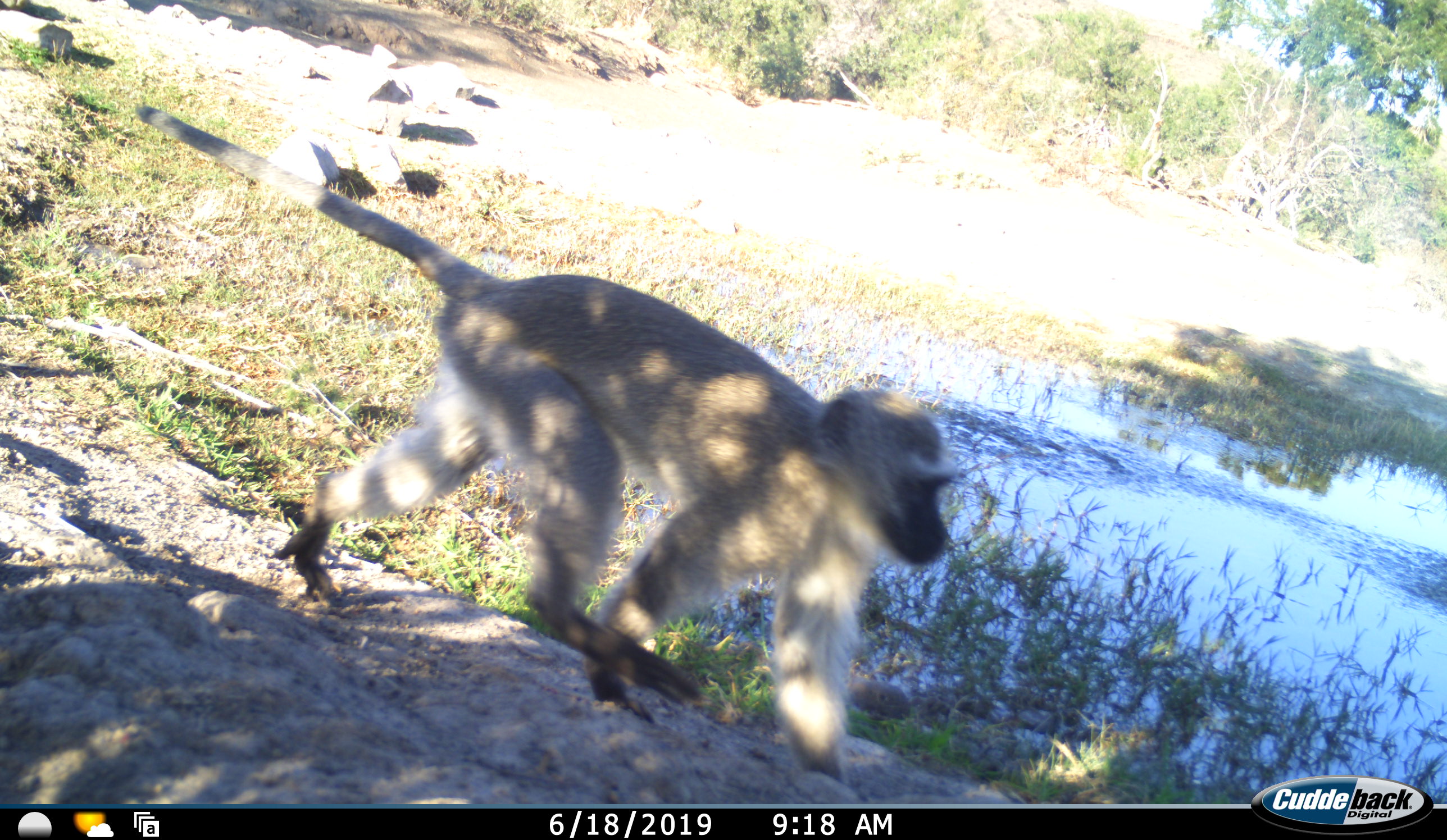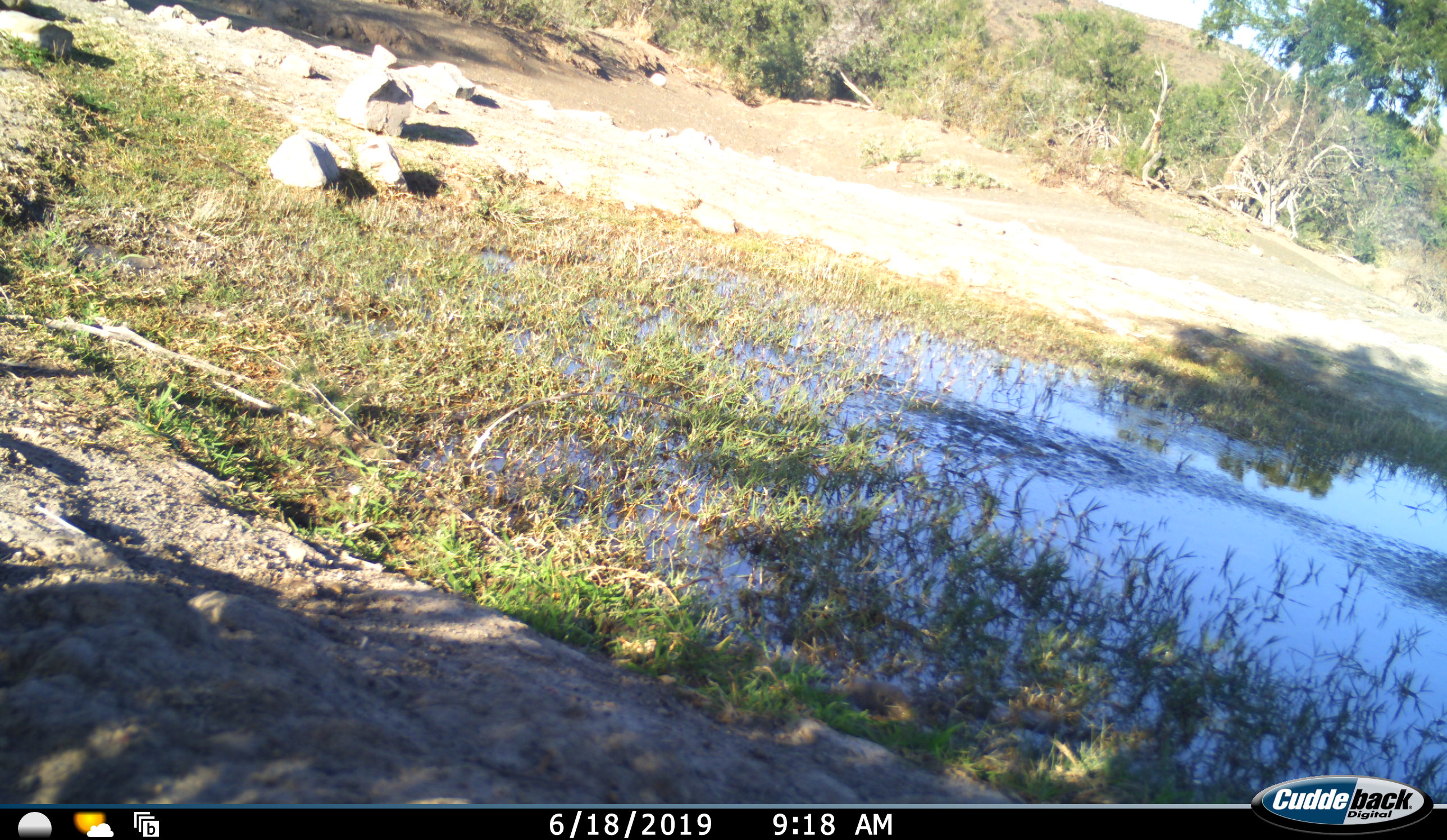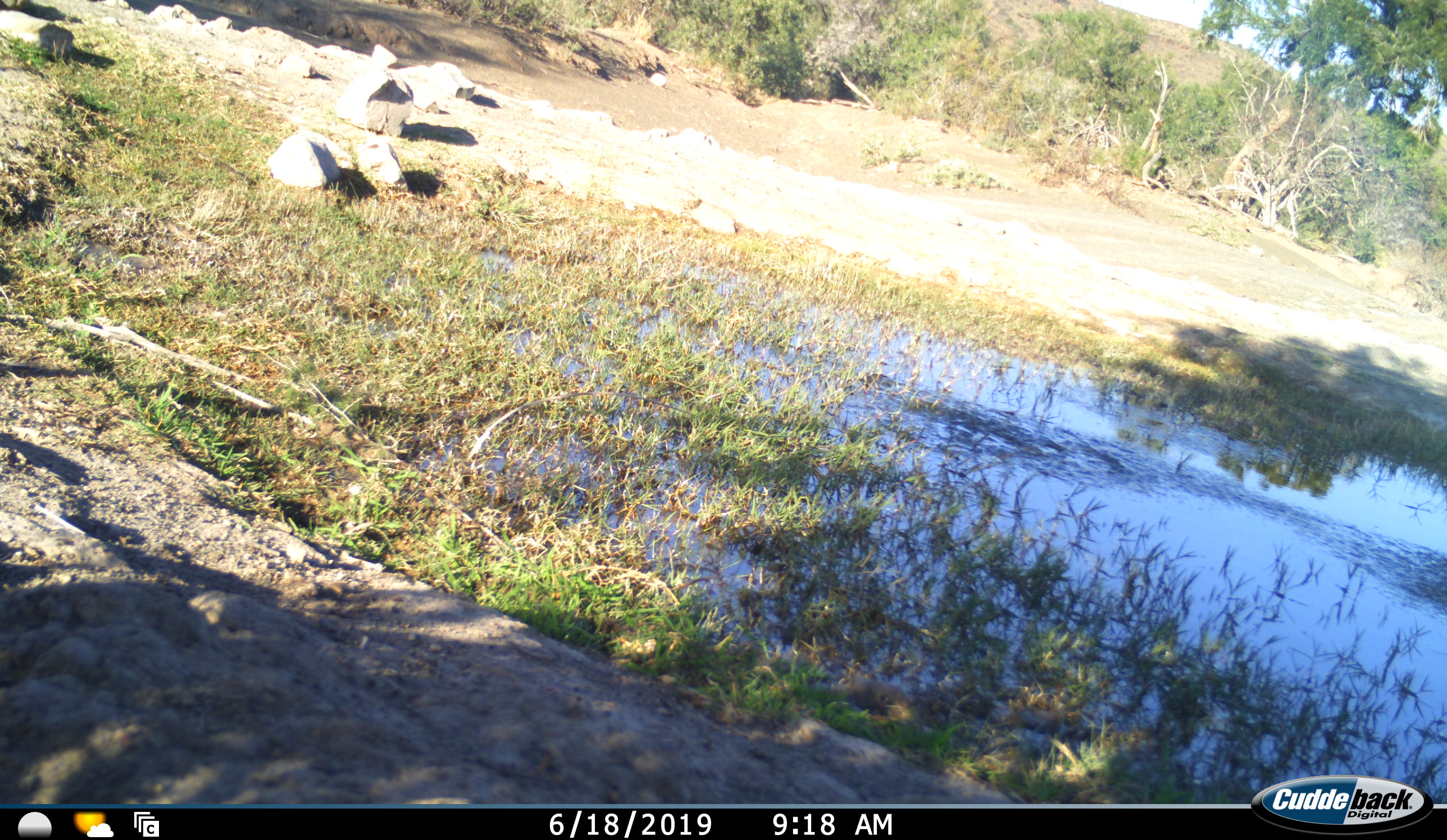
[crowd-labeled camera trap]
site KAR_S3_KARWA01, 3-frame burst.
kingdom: Animalia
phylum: Chordata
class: Mammalia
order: Primates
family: Cercopithecidae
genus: Chlorocebus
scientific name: Chlorocebus pygerythrus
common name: vervet monkey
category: monkeyvervet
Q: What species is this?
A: Monkeyvervet (vervet monkey) (Chlorocebus pygerythrus).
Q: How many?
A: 1.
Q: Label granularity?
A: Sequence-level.